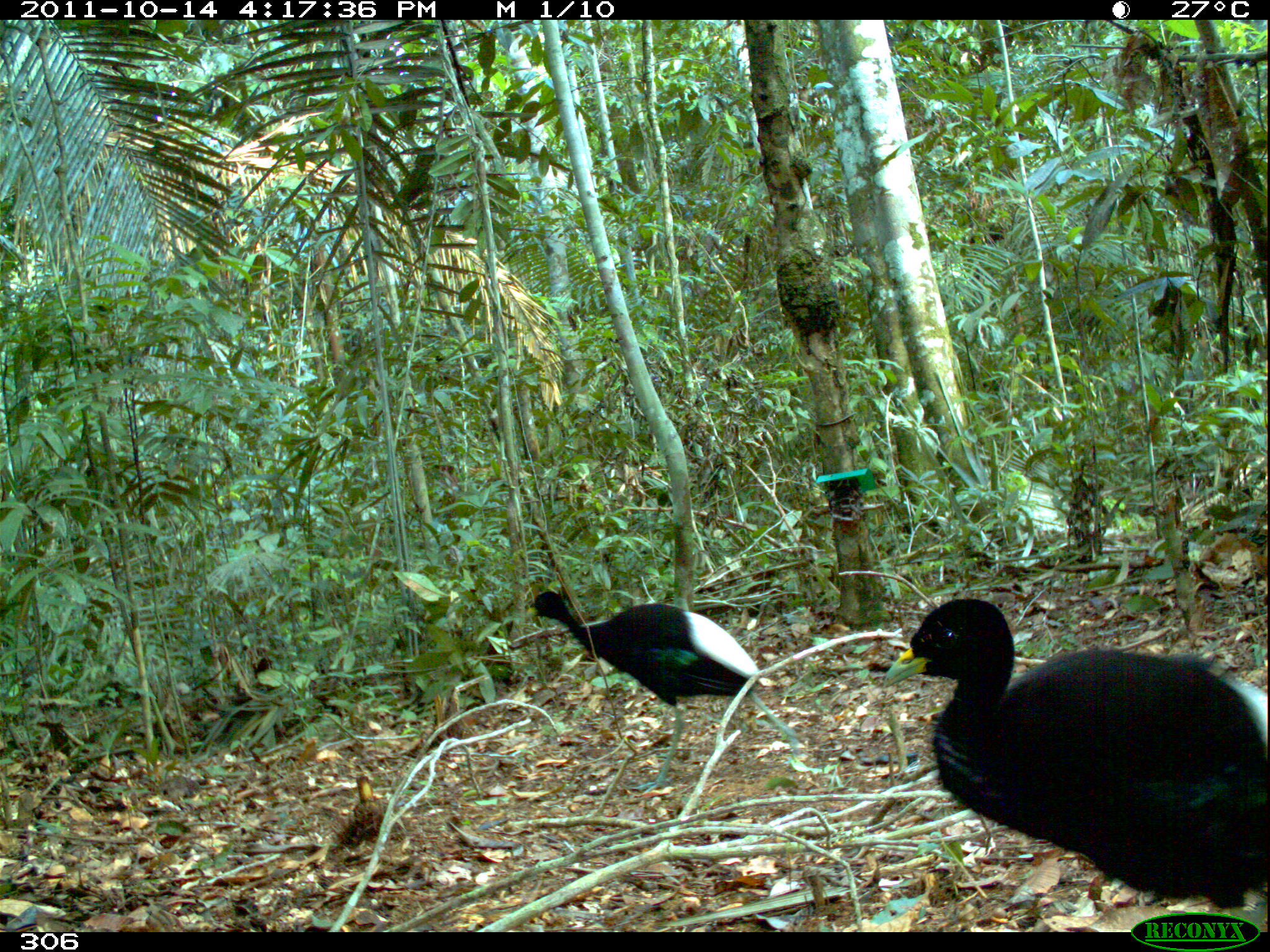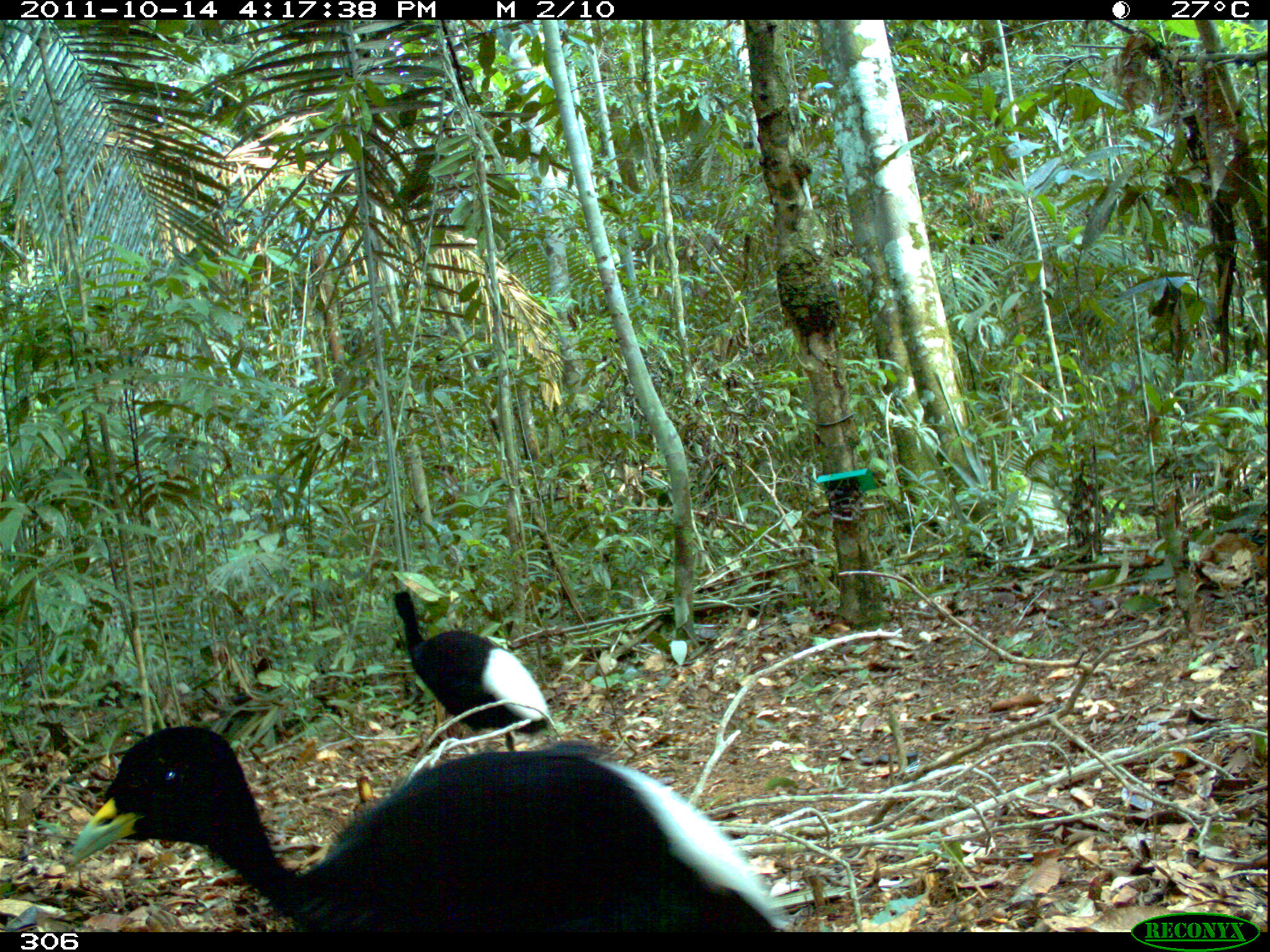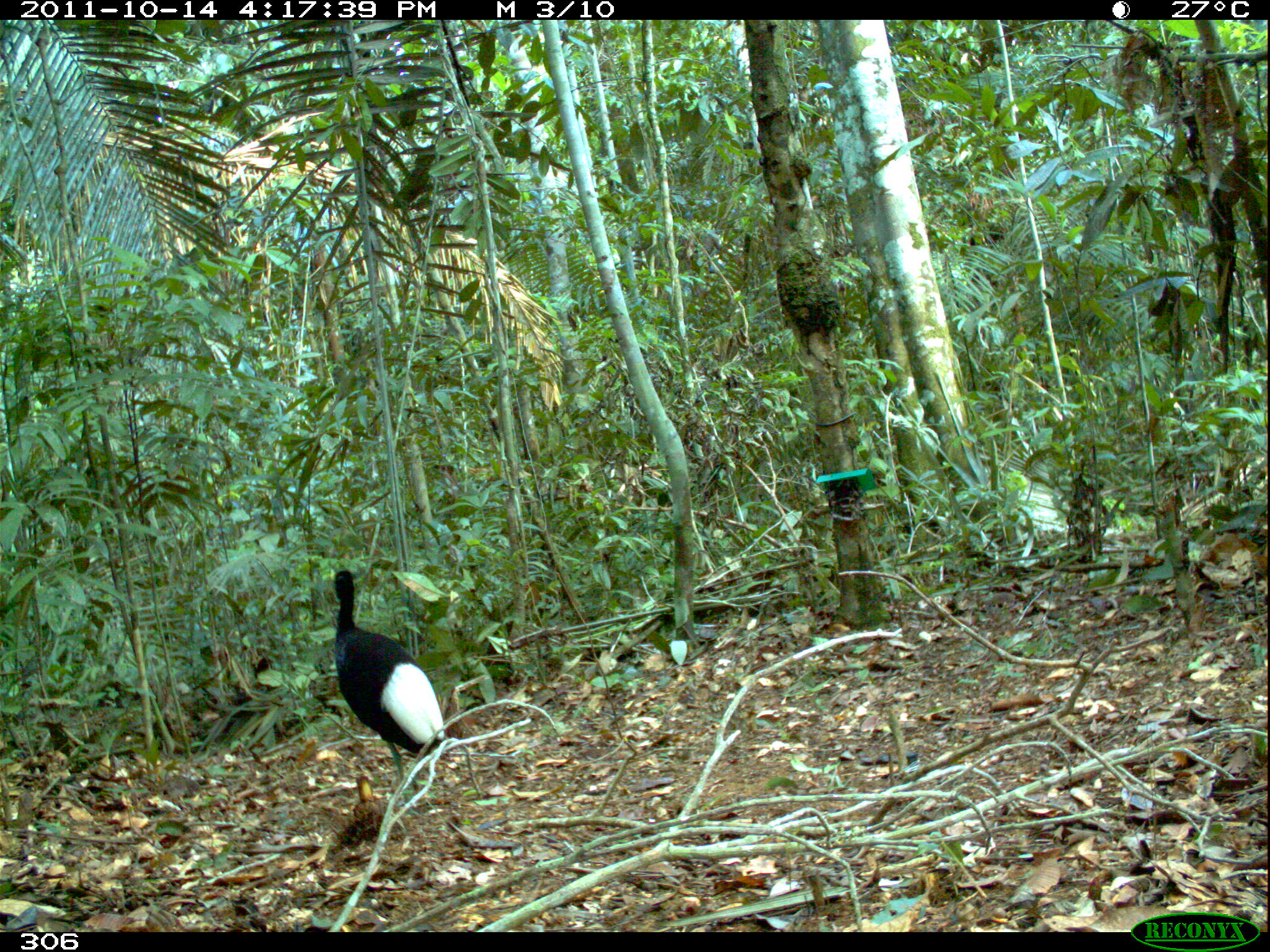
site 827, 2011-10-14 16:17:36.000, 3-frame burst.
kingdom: Animalia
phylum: Chordata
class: Aves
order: Gruiformes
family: Psophiidae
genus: Psophia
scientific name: Psophia leucoptera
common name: pale-winged trumpeter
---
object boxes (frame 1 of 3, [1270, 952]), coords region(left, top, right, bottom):
psophia leucoptera: region(881, 596, 1268, 932); region(523, 590, 802, 794)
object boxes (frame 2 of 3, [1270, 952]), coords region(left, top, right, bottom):
psophia leucoptera: region(69, 722, 794, 932); region(392, 590, 562, 754)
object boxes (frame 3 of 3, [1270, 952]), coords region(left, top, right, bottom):
psophia leucoptera: region(329, 568, 444, 815)